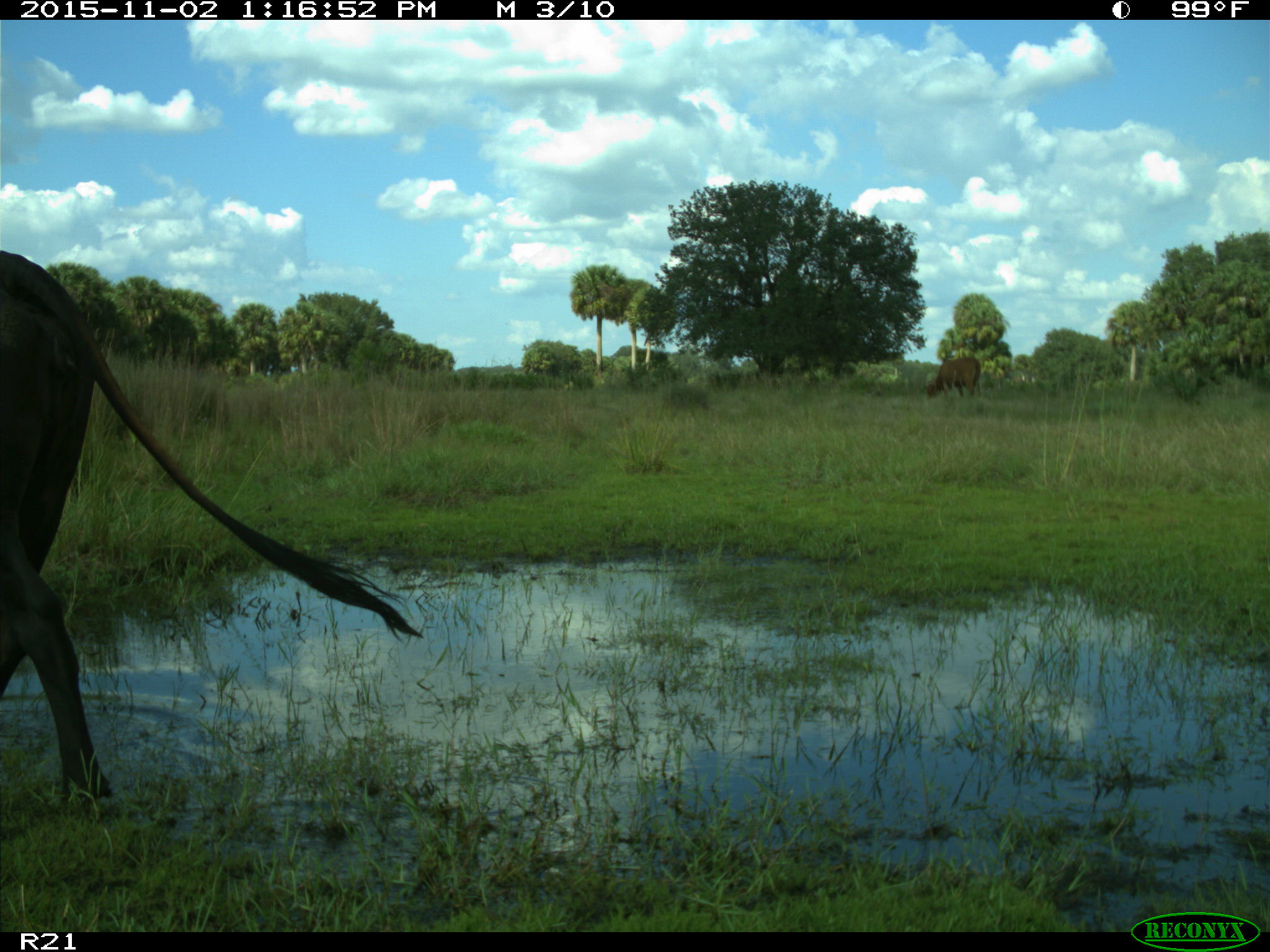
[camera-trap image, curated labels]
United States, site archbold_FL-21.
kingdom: Animalia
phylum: Chordata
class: Mammalia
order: Artiodactyla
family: Bovidae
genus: Bos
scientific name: Bos taurus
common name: domestic cow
Bos taurus (domestic cow).